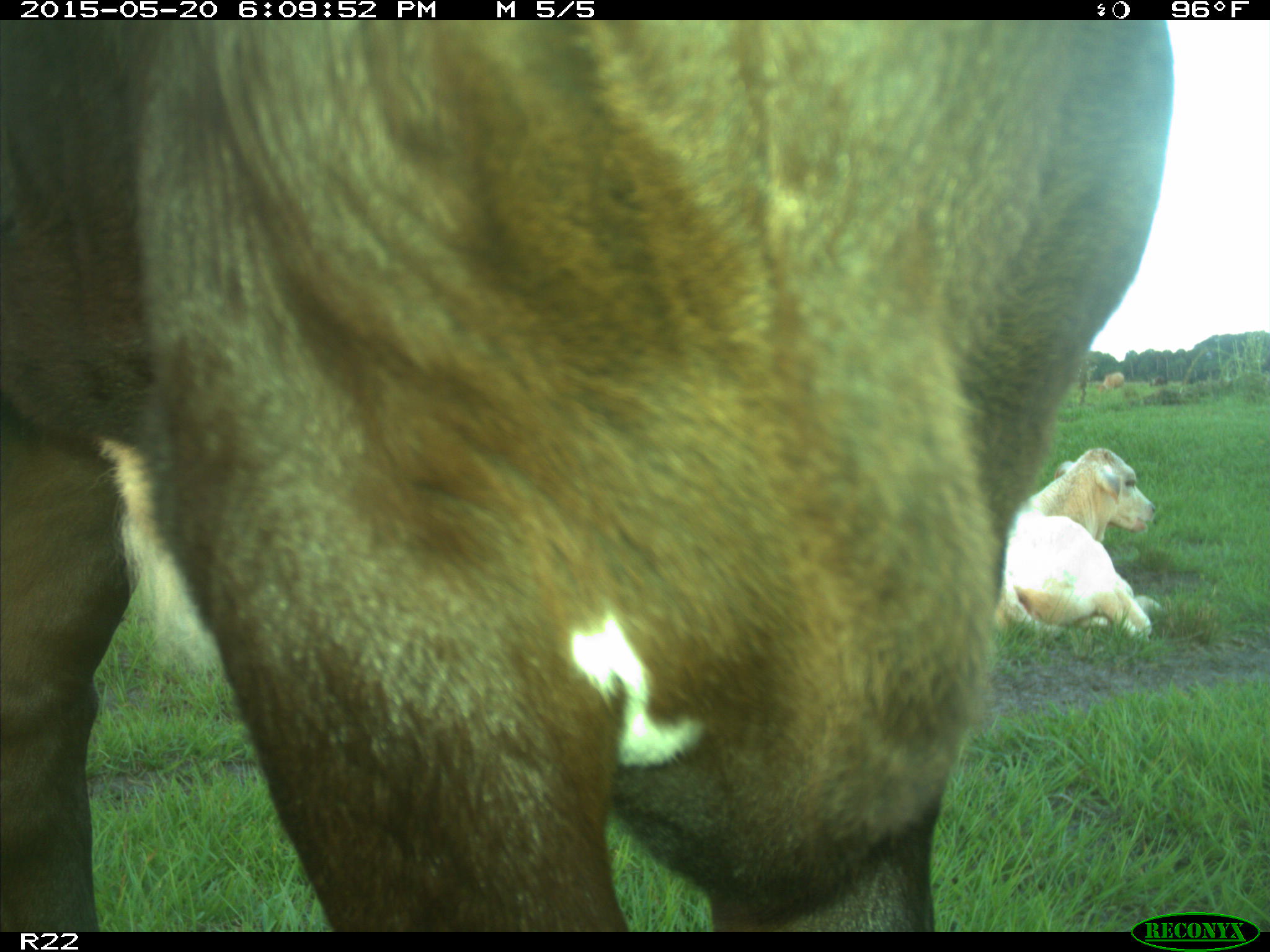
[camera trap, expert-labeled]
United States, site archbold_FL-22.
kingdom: Animalia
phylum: Chordata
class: Mammalia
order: Artiodactyla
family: Bovidae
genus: Bos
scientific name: Bos taurus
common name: domestic cow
Bos taurus (domestic cow).